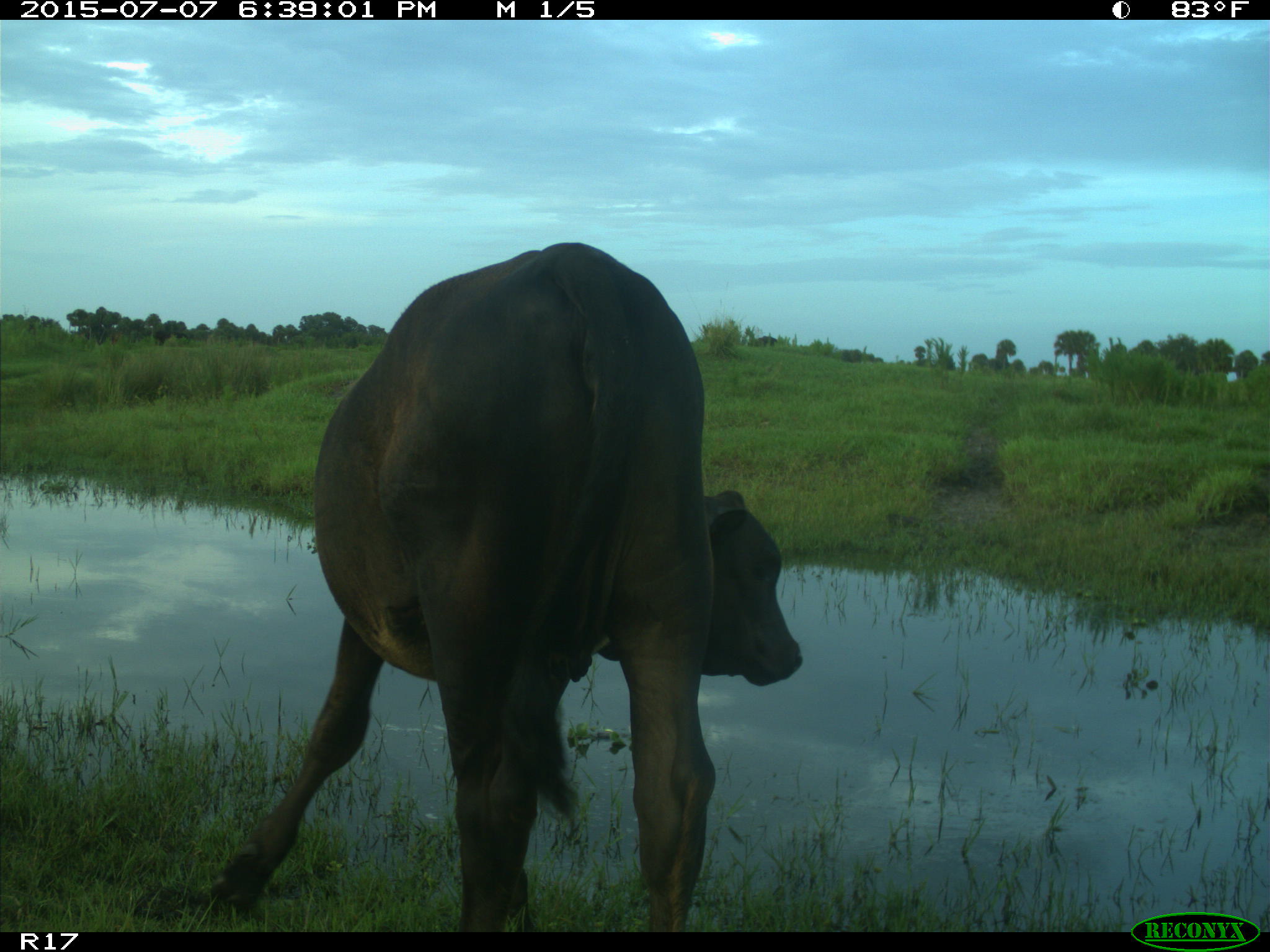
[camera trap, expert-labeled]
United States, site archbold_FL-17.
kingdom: Animalia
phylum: Chordata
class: Mammalia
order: Artiodactyla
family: Bovidae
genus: Bos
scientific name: Bos taurus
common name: domestic cow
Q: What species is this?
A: Bos taurus (domestic cow).